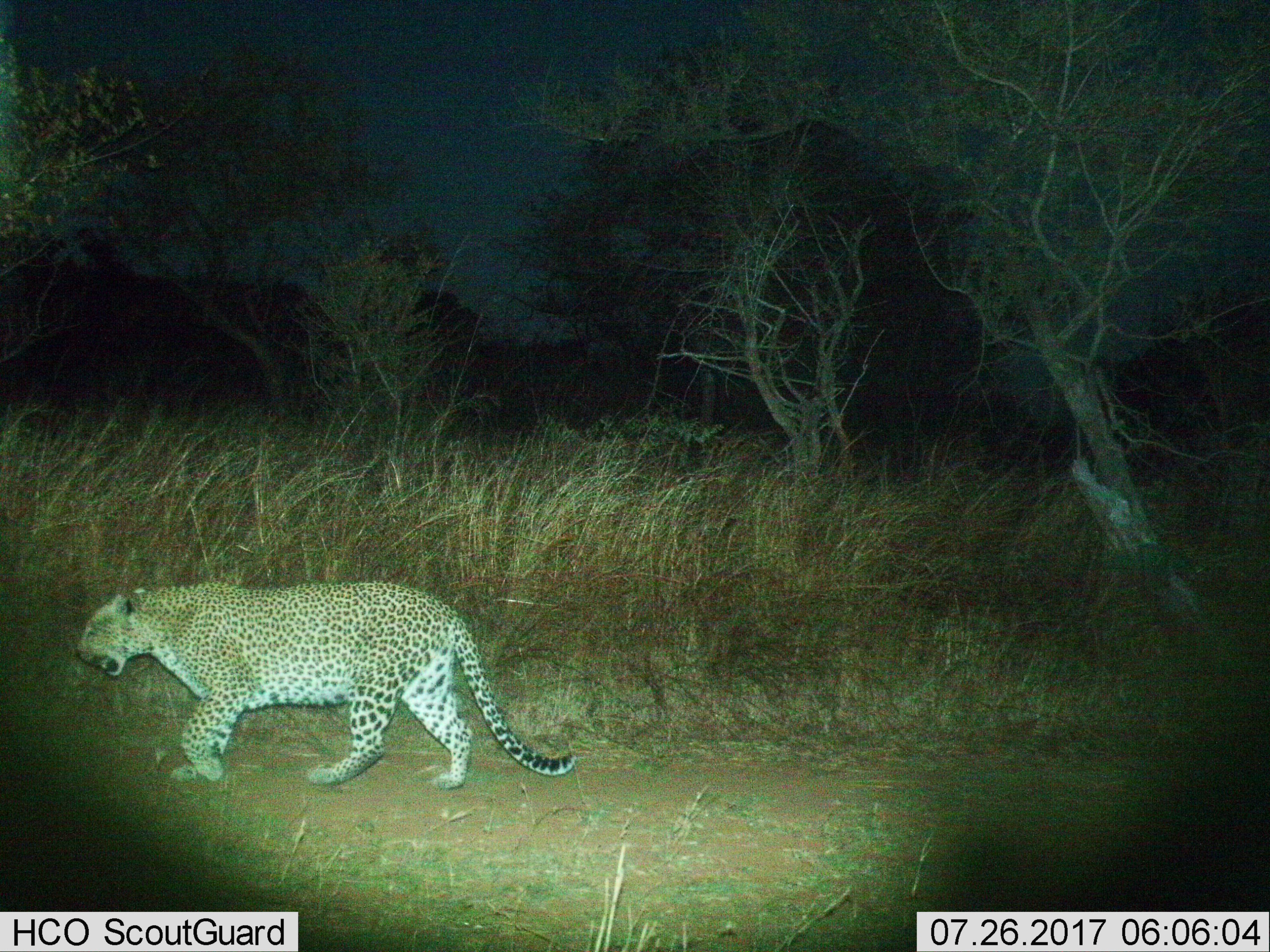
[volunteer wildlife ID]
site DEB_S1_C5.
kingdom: Animalia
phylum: Chordata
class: Mammalia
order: Carnivora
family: Felidae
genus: Panthera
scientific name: Panthera pardus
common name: leopard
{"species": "leopard (Panthera pardus)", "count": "1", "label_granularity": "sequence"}